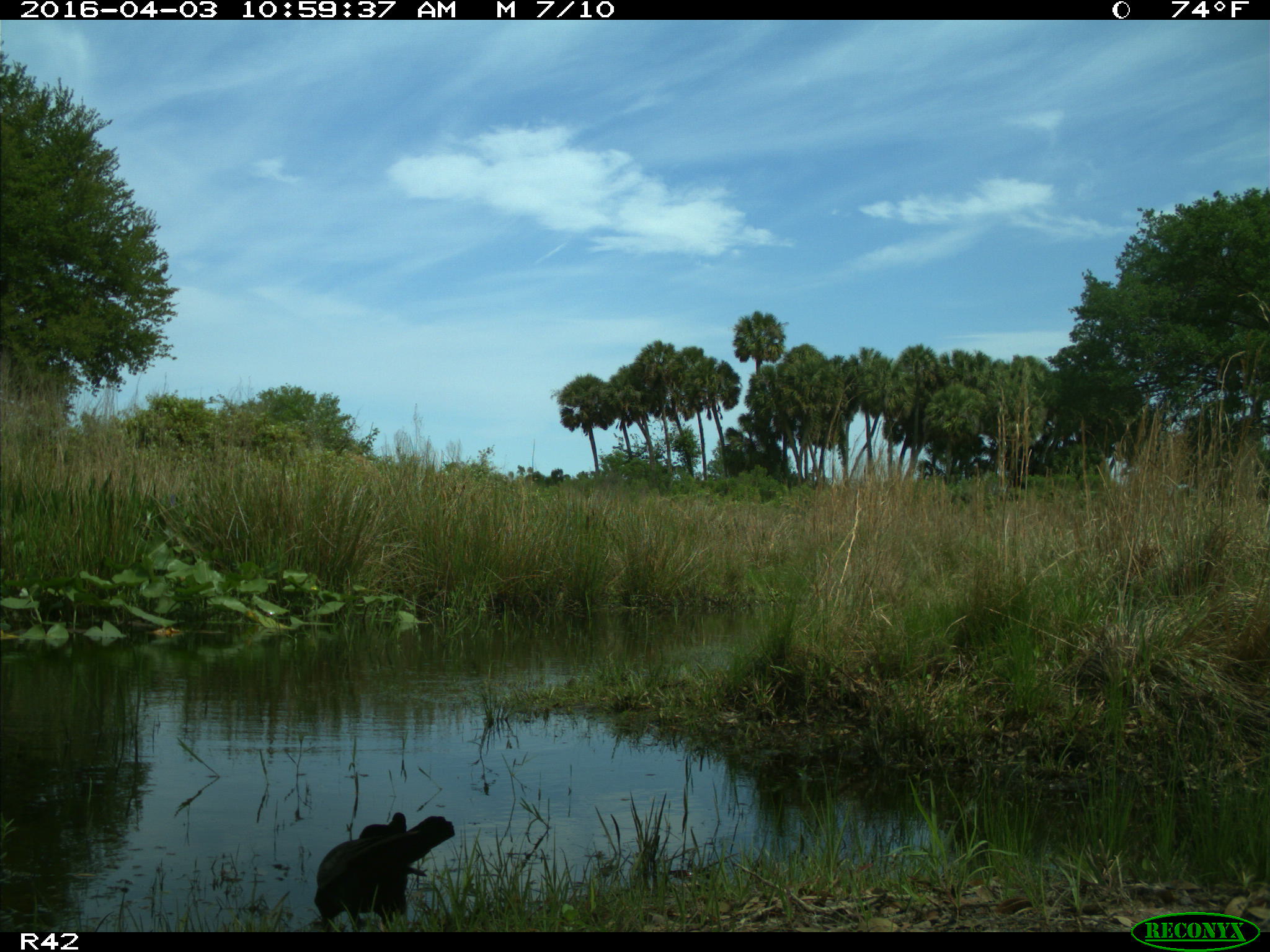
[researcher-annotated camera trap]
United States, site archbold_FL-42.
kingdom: Animalia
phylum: Chordata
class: Aves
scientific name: Aves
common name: birds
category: unidentified bird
Unidentified bird (birds) (Aves).